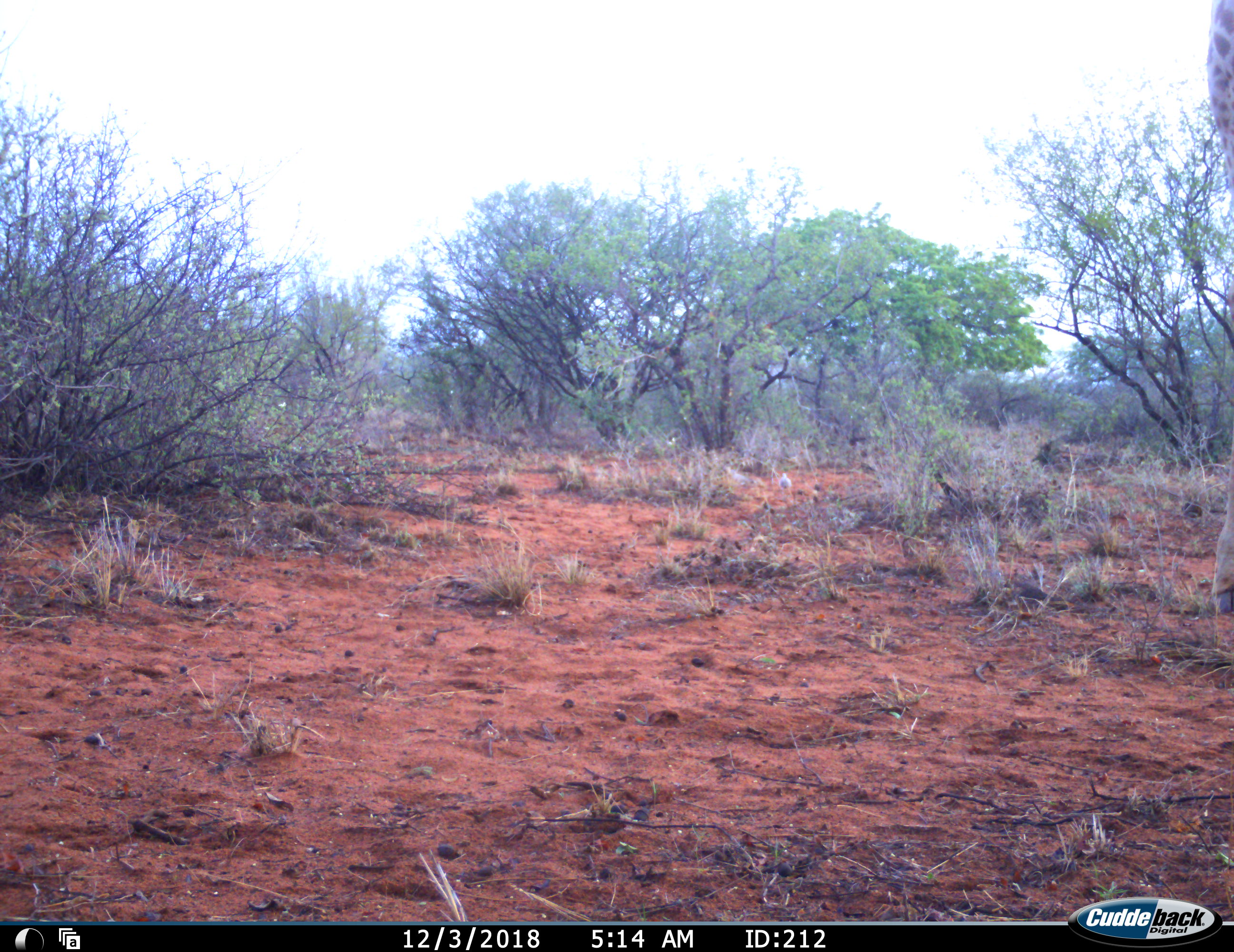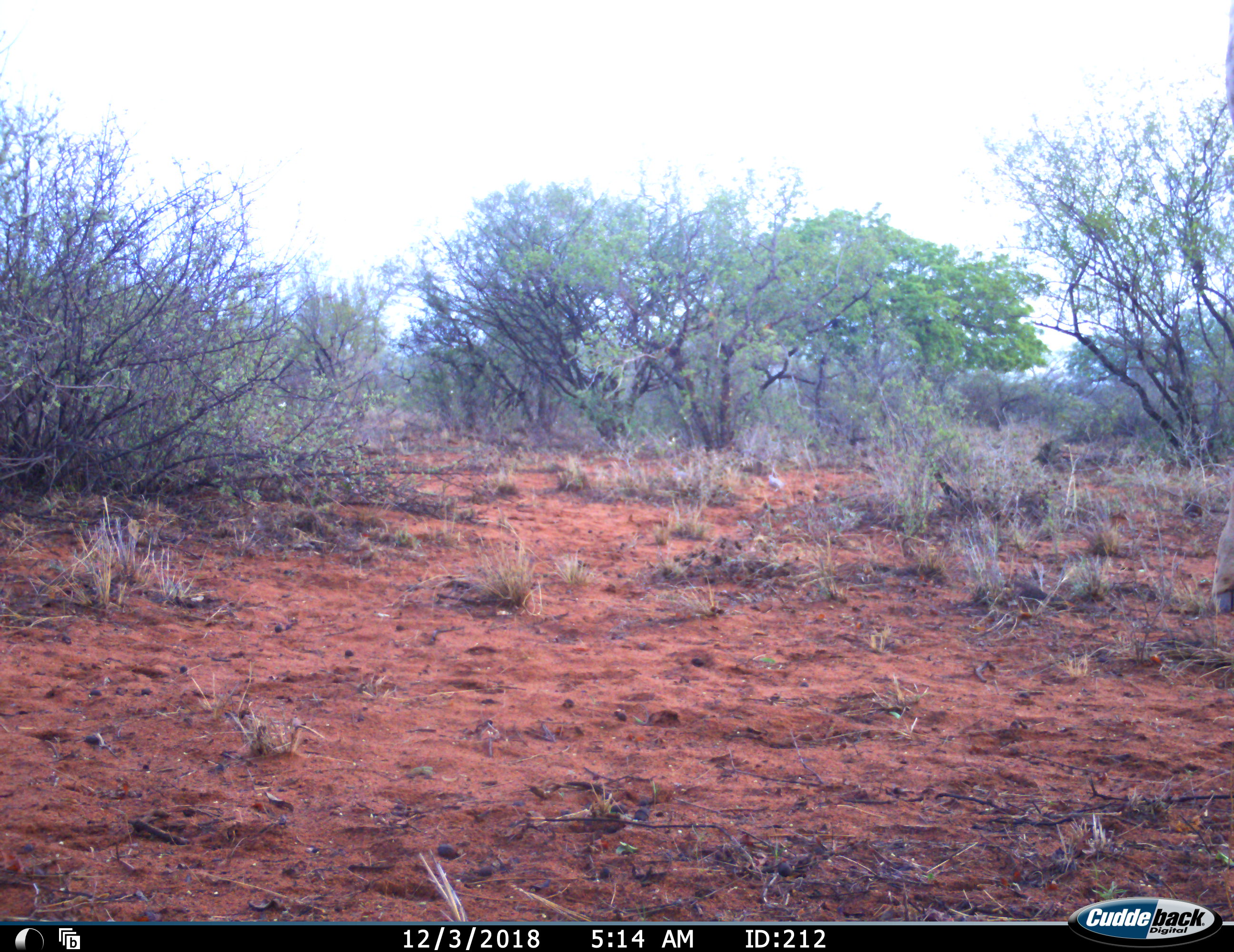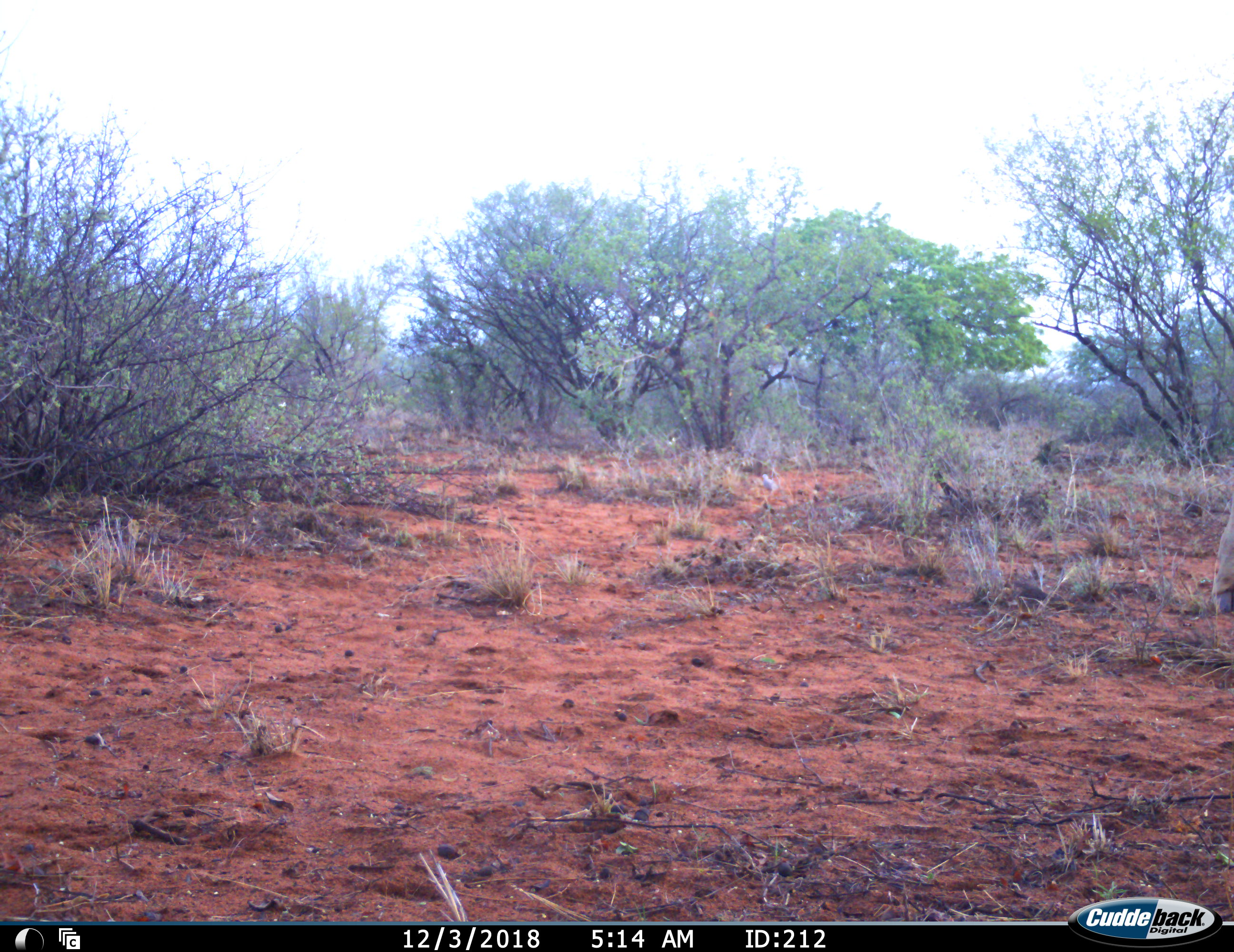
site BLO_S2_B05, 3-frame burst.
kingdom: Animalia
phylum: Chordata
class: Mammalia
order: Artiodactyla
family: Giraffidae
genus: Giraffa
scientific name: Giraffa camelopardalis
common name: giraffe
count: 1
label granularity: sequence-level